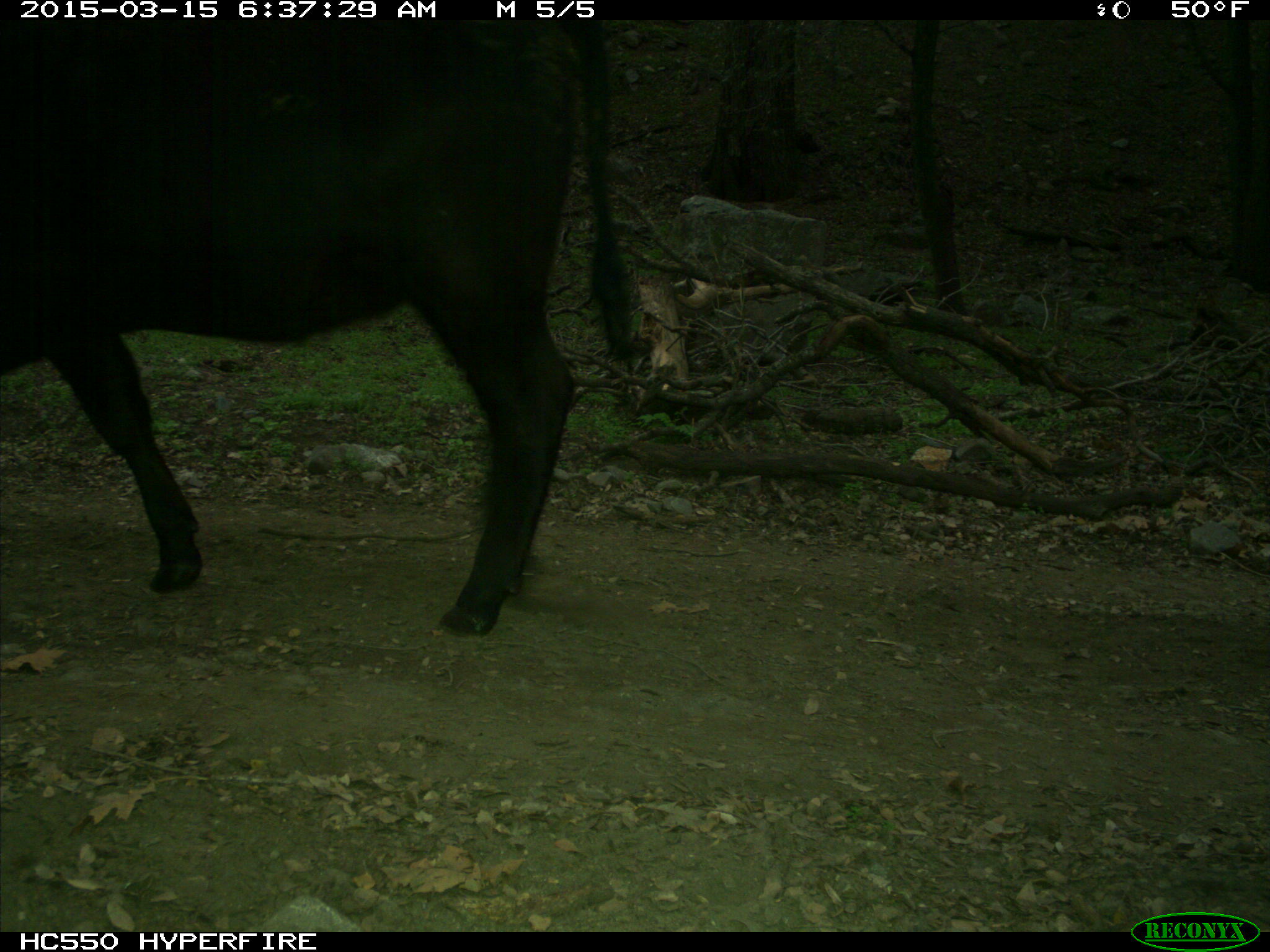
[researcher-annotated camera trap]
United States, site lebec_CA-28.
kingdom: Animalia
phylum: Chordata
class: Mammalia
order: Artiodactyla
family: Bovidae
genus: Bos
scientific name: Bos taurus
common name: domestic cow